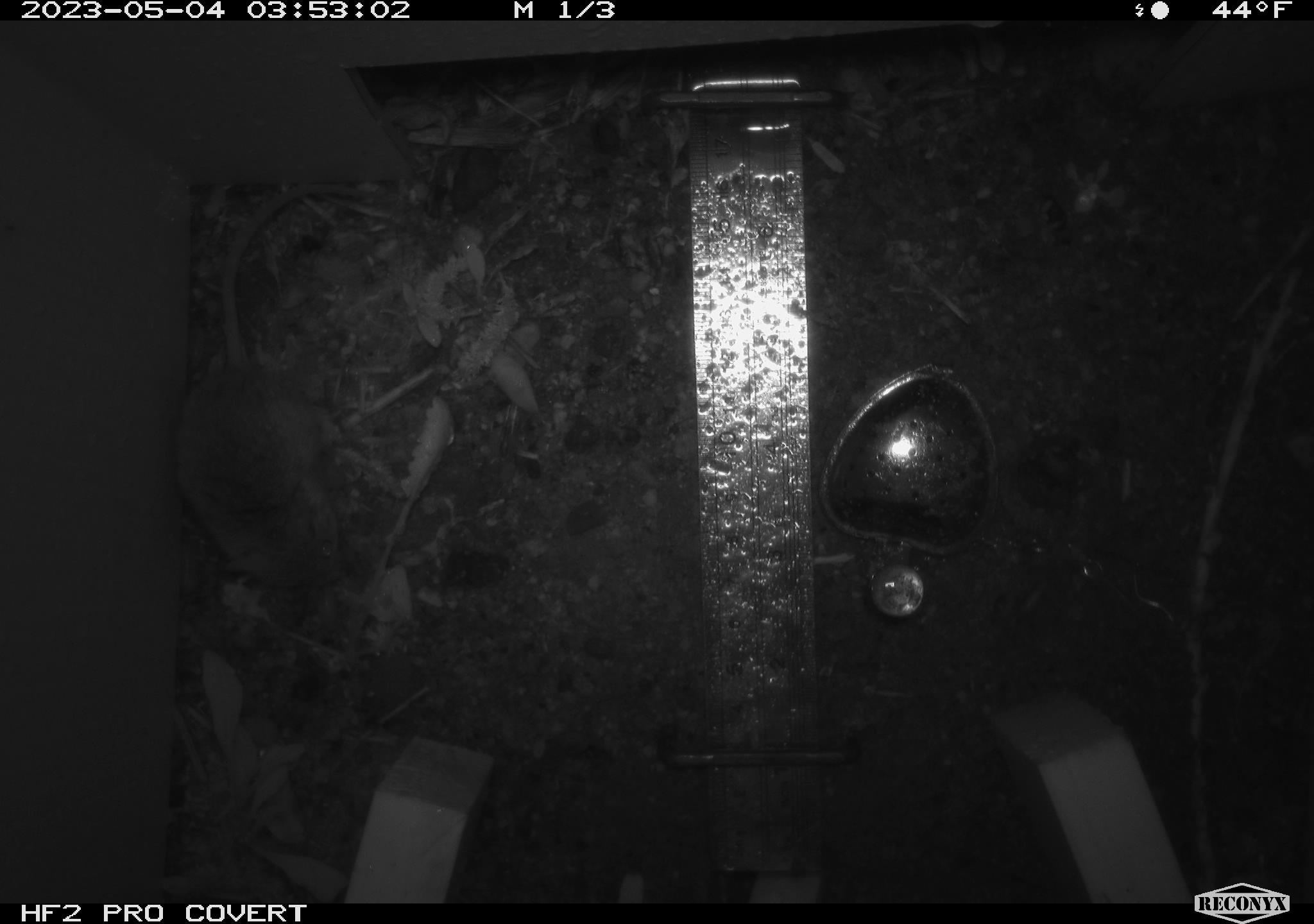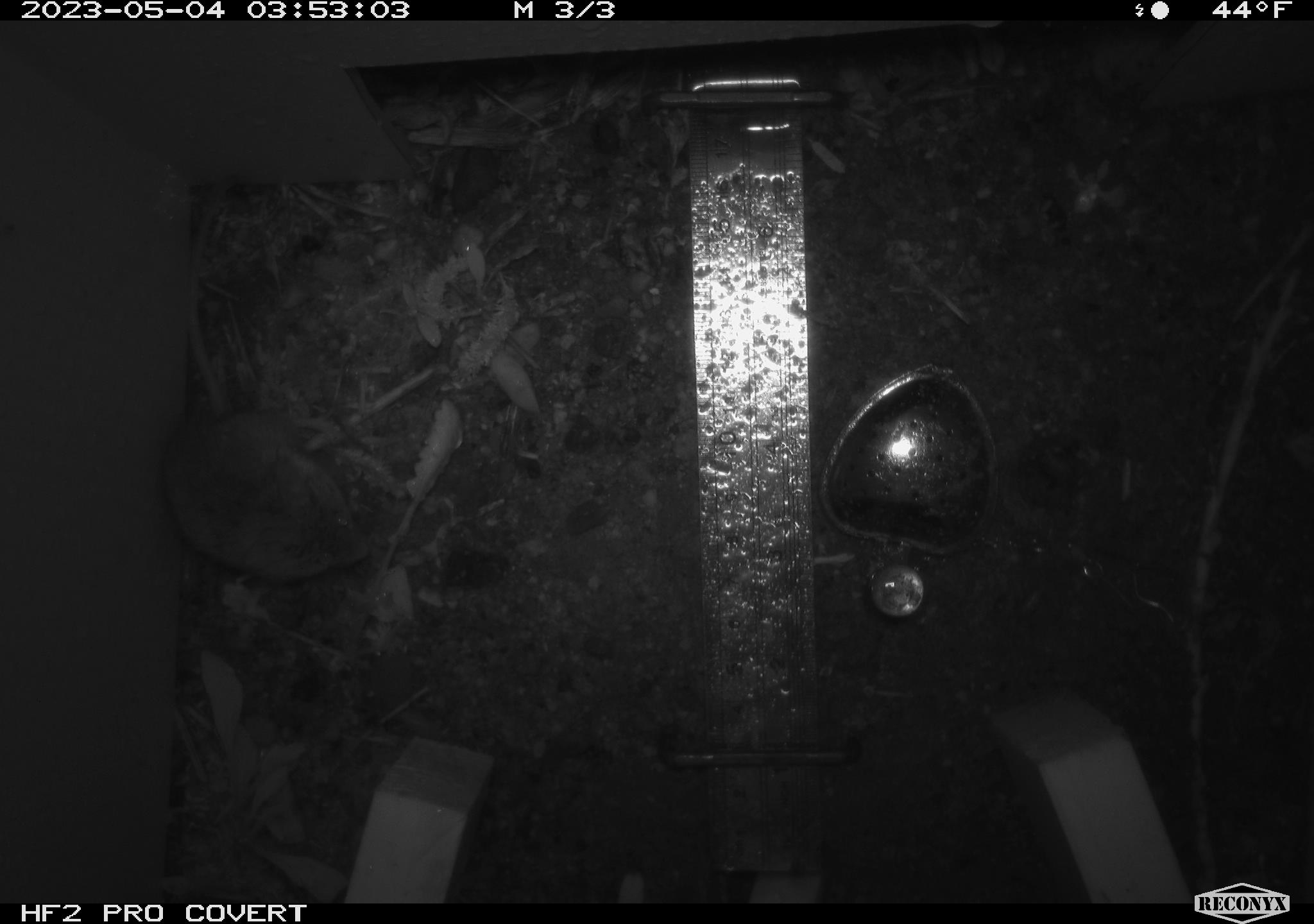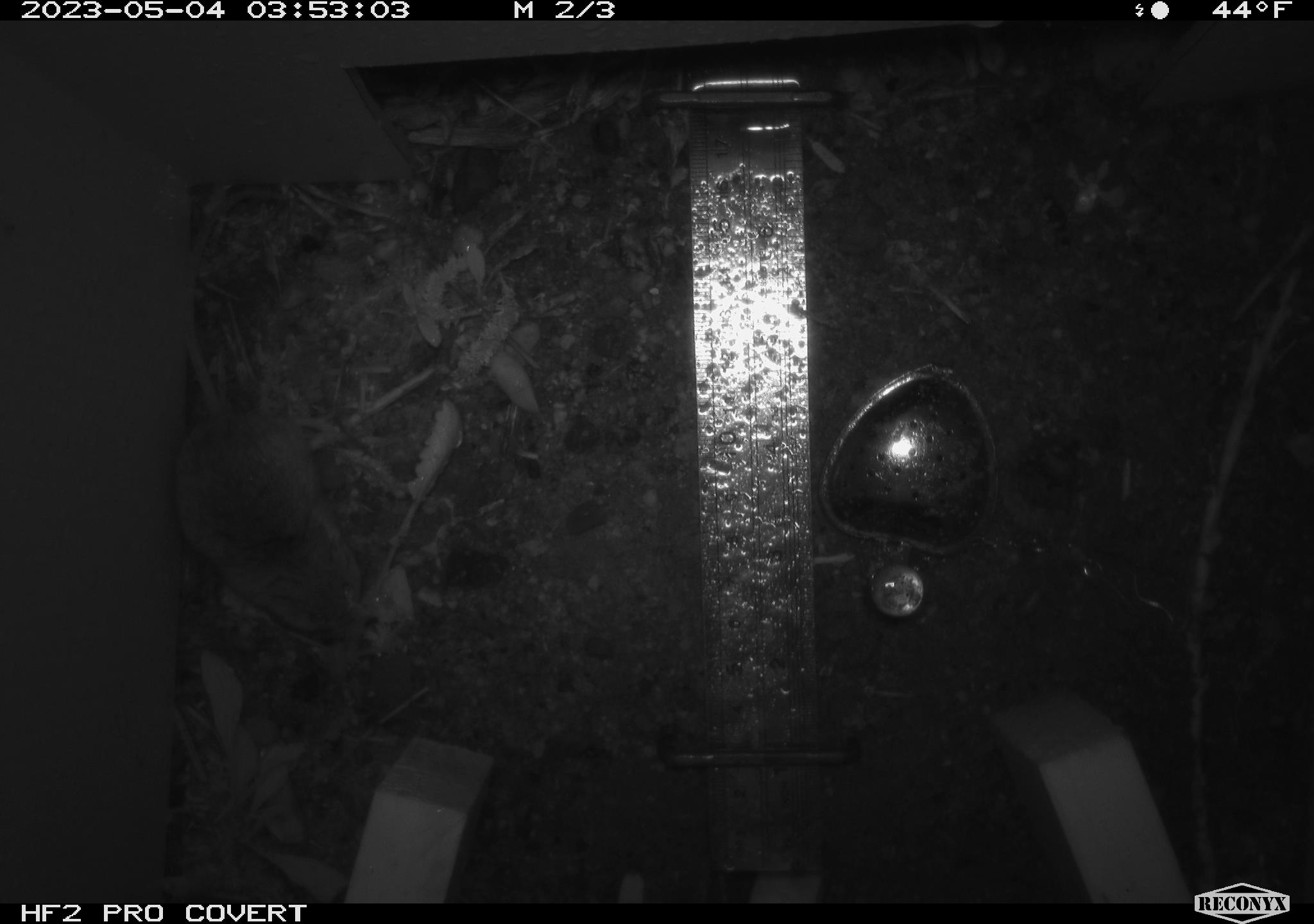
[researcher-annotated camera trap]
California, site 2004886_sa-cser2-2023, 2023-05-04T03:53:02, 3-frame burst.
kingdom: Animalia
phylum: Chordata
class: Mammalia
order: Rodentia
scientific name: Rodentia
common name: mouse species